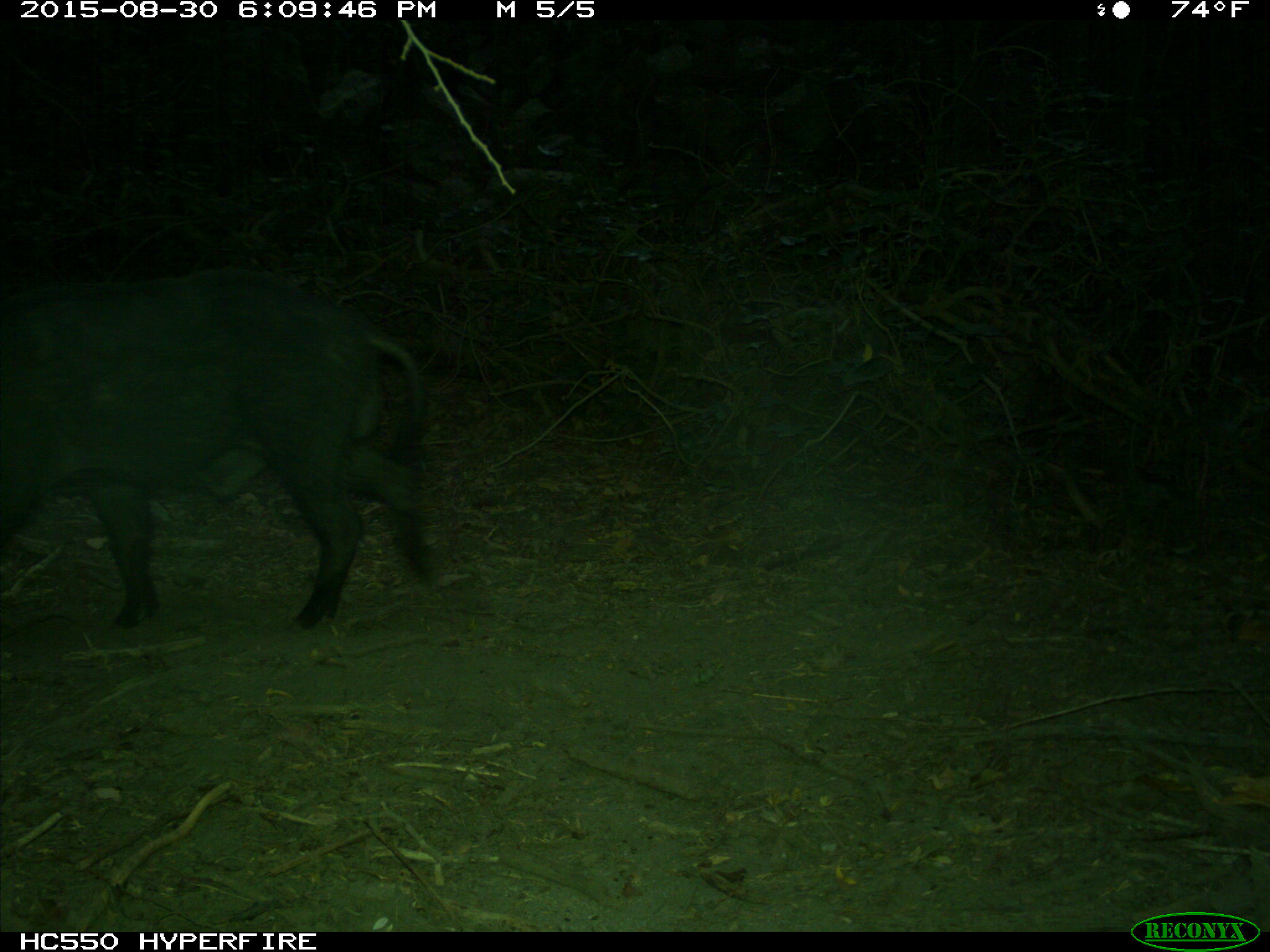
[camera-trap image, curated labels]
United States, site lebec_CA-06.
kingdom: Animalia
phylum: Chordata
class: Mammalia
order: Artiodactyla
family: Suidae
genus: Sus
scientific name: Sus scrofa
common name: wild boar